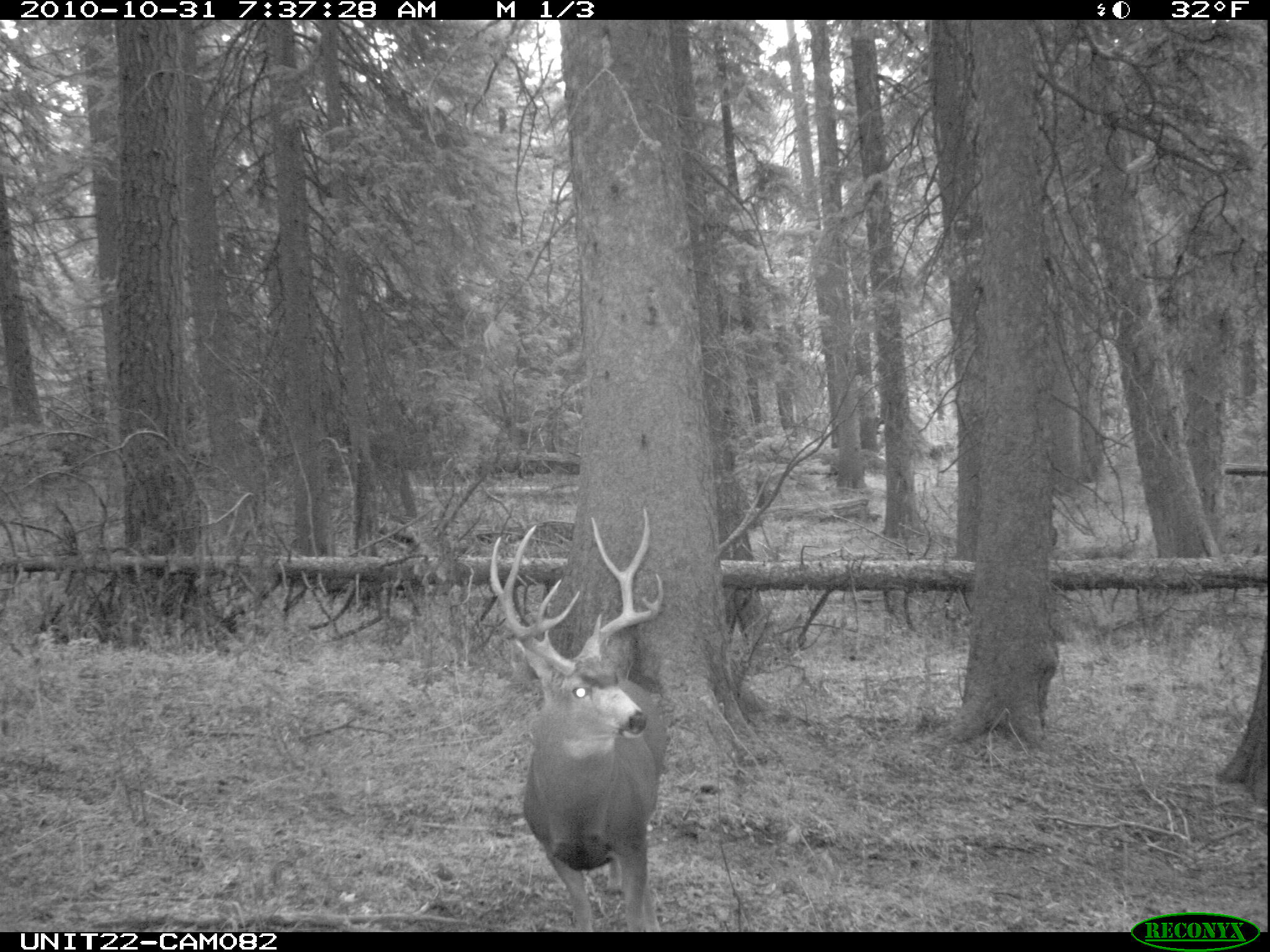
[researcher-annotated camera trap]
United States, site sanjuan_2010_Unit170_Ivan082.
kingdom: Animalia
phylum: Chordata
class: Mammalia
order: Artiodactyla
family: Cervidae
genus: Odocoileus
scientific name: Odocoileus hemionus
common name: mule deer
Odocoileus hemionus (mule deer).